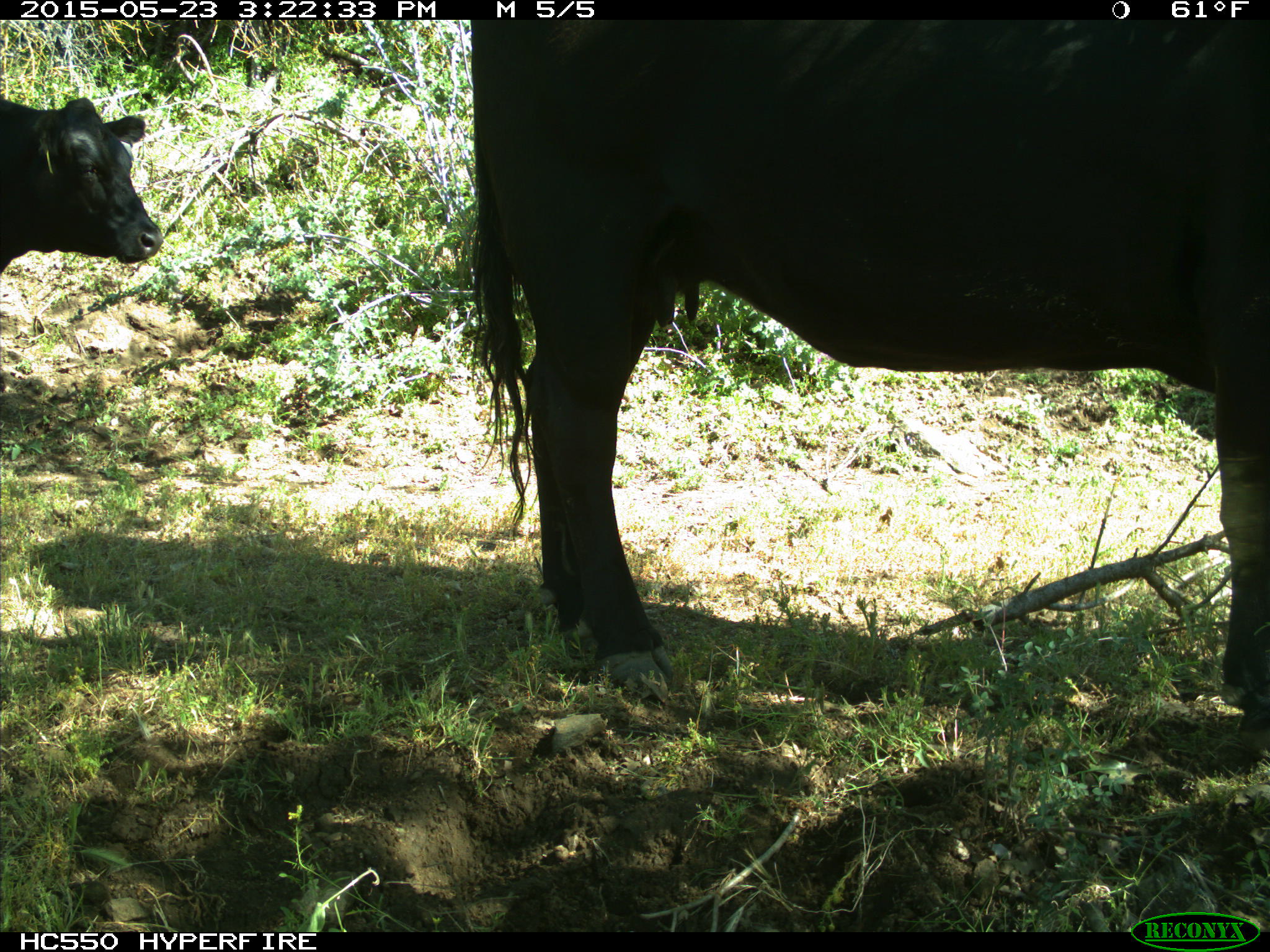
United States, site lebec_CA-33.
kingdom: Animalia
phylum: Chordata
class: Mammalia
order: Artiodactyla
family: Bovidae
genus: Bos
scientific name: Bos taurus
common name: domestic cow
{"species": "Bos taurus (domestic cow)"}